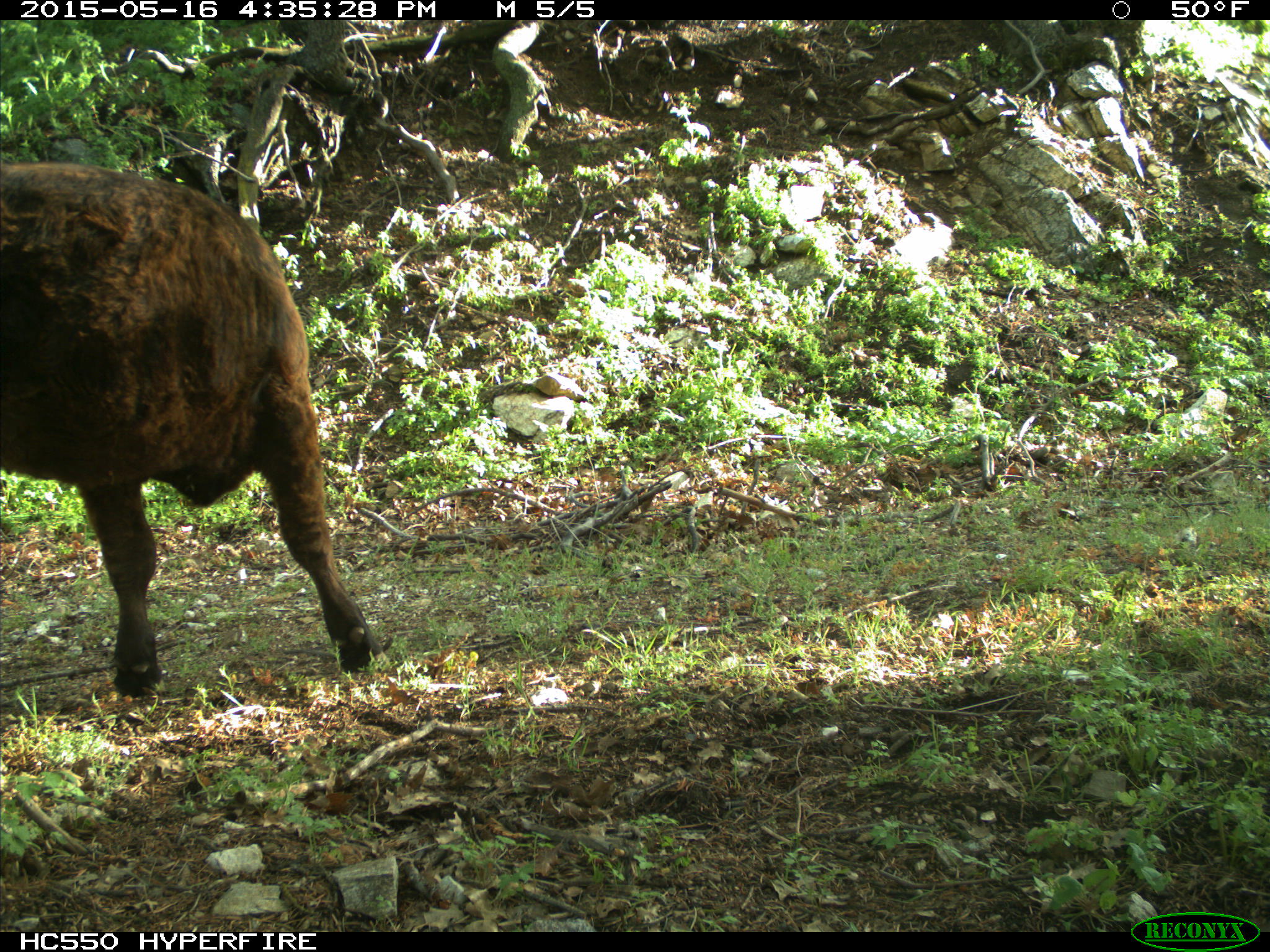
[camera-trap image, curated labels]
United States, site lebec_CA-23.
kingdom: Animalia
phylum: Chordata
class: Mammalia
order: Artiodactyla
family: Bovidae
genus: Bos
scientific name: Bos taurus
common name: domestic cow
Bos taurus (domestic cow).